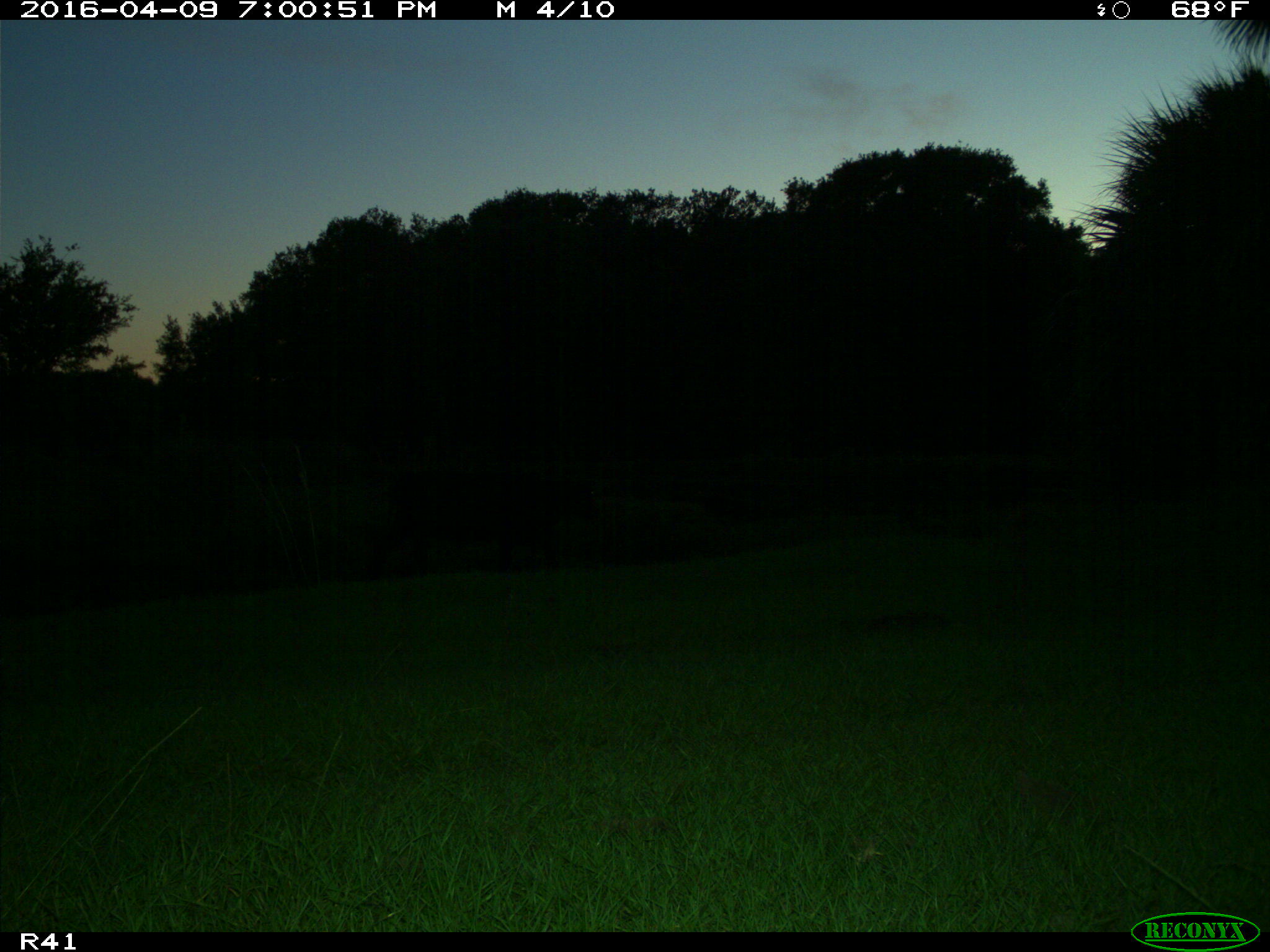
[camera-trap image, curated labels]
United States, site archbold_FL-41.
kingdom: Animalia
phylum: Chordata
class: Mammalia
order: Artiodactyla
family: Bovidae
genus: Bos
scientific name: Bos taurus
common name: domestic cow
Bos taurus (domestic cow).